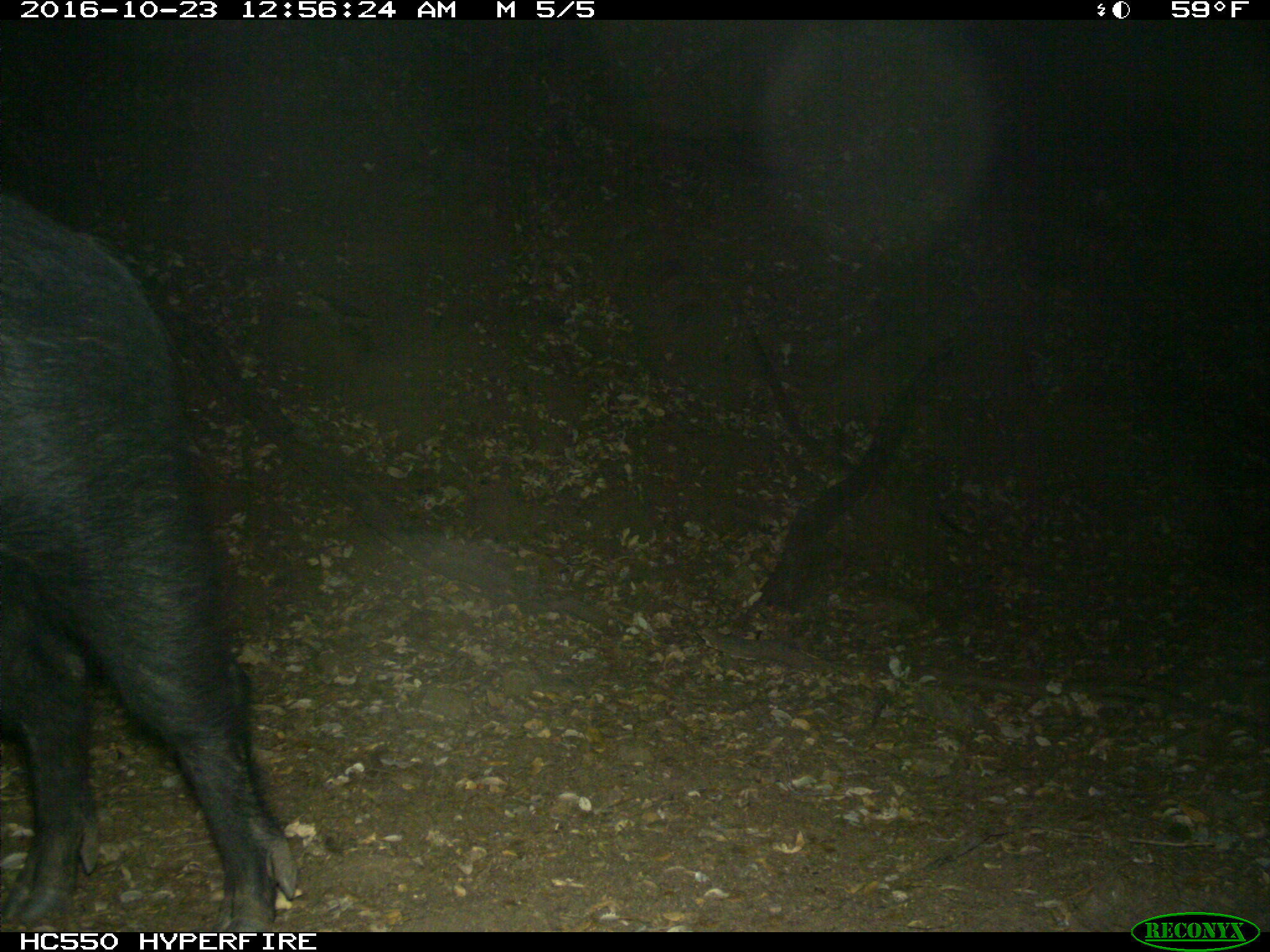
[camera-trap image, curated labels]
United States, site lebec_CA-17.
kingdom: Animalia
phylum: Chordata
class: Mammalia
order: Artiodactyla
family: Suidae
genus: Sus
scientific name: Sus scrofa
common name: wild boar